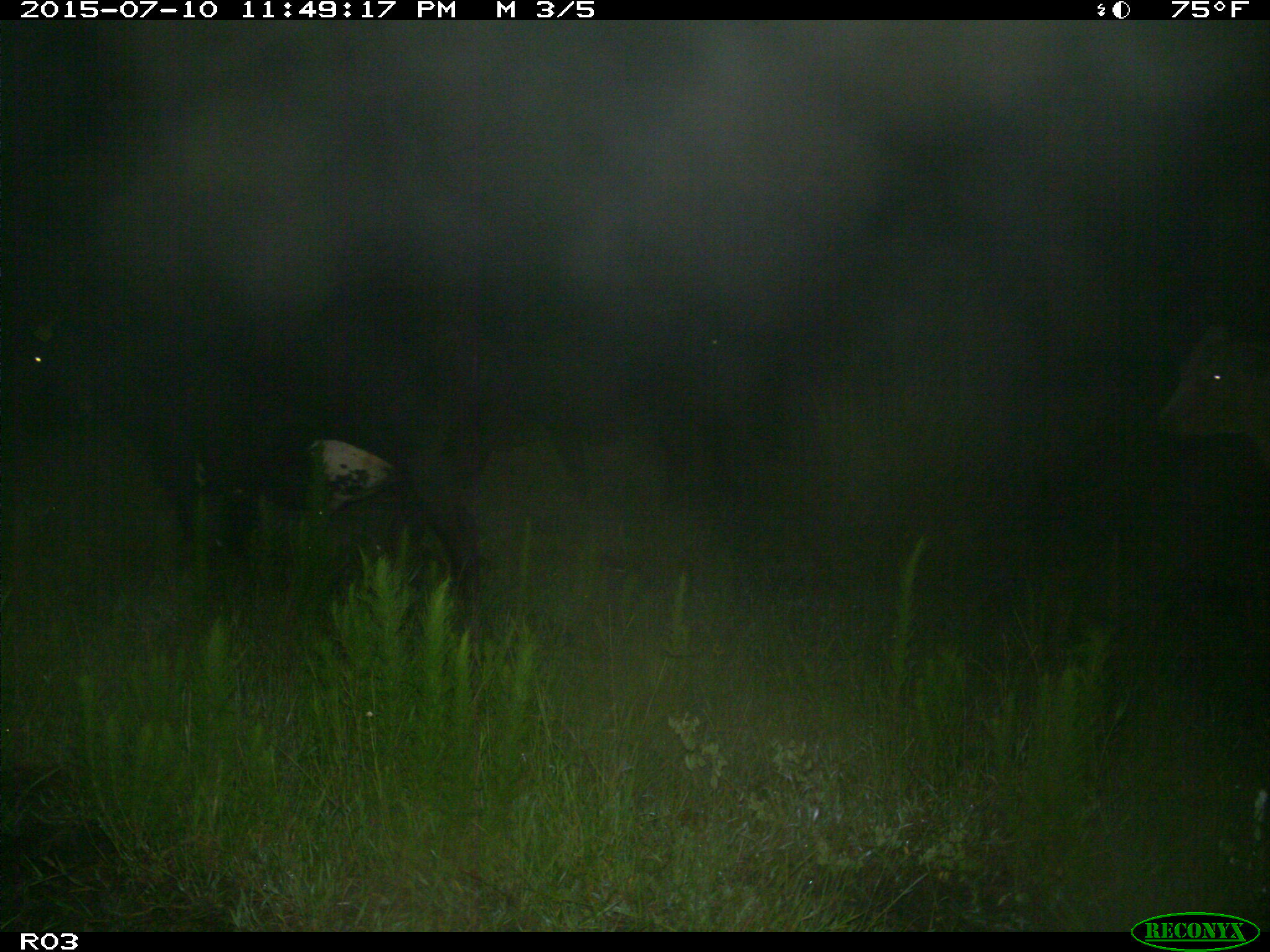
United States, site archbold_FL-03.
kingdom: Animalia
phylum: Chordata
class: Mammalia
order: Artiodactyla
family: Bovidae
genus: Bos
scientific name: Bos taurus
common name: domestic cow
Bos taurus (domestic cow).